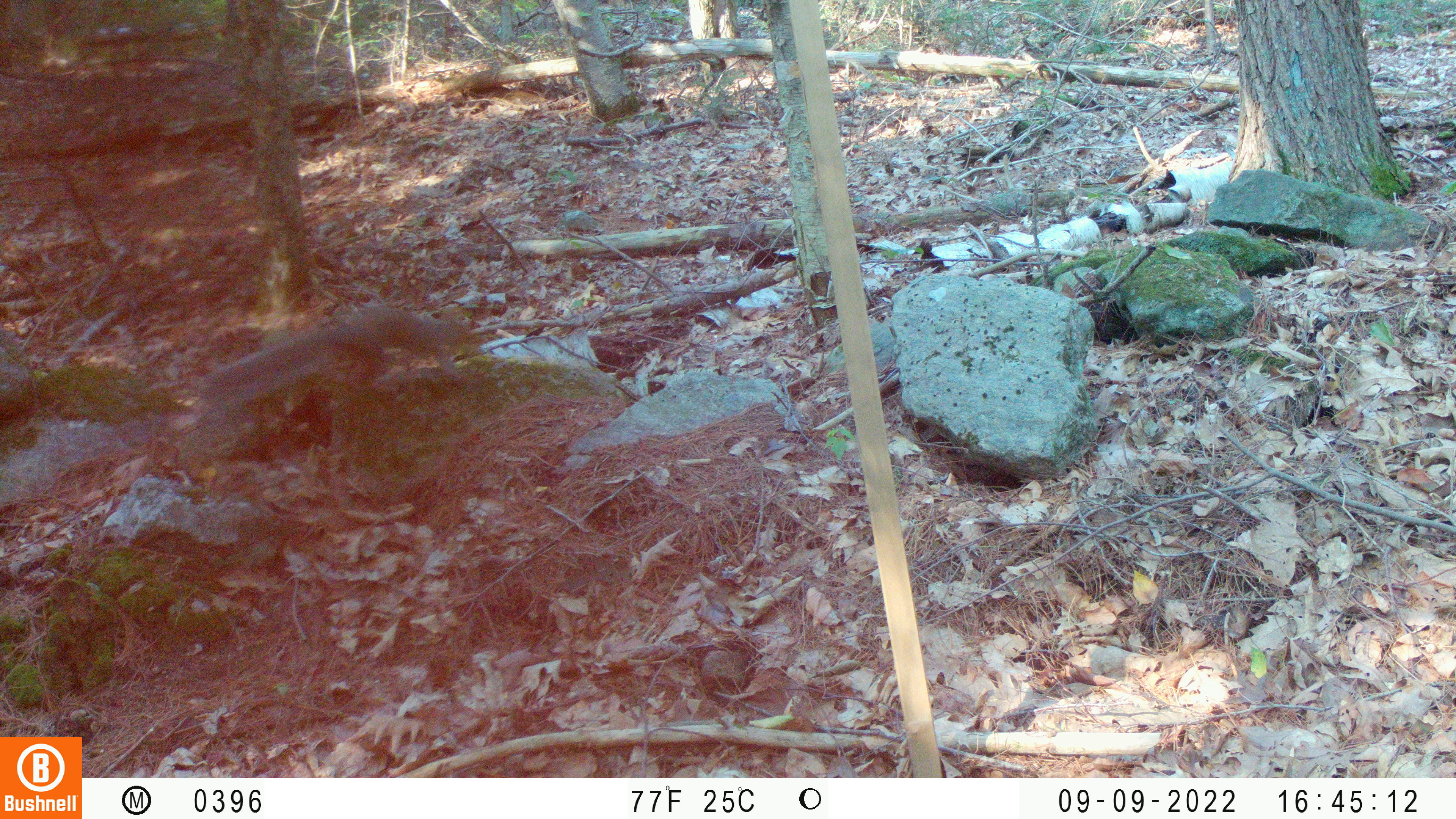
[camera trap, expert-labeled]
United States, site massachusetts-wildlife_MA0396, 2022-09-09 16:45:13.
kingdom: Animalia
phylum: Chordata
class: Mammalia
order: Rodentia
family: Sciuridae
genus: Sciurus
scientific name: Sciurus carolinensis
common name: gray squirrel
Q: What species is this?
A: Gray squirrel (Sciurus carolinensis).